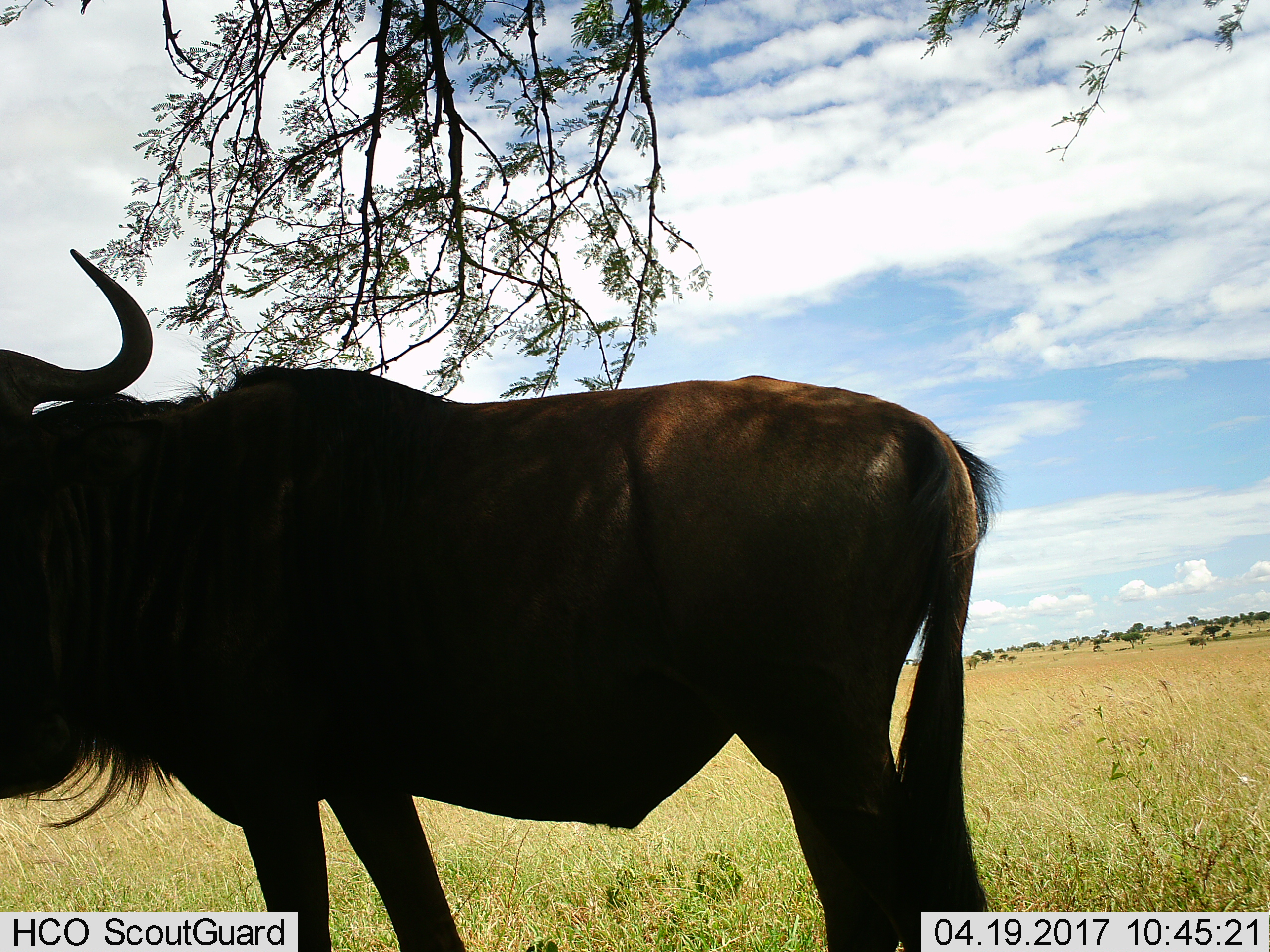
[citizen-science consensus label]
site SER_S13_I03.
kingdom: Animalia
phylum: Chordata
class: Mammalia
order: Artiodactyla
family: Bovidae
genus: Connochaetes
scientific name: Connochaetes taurinus taurinus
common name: blue wildebeest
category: wildebeestblue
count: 1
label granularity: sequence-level